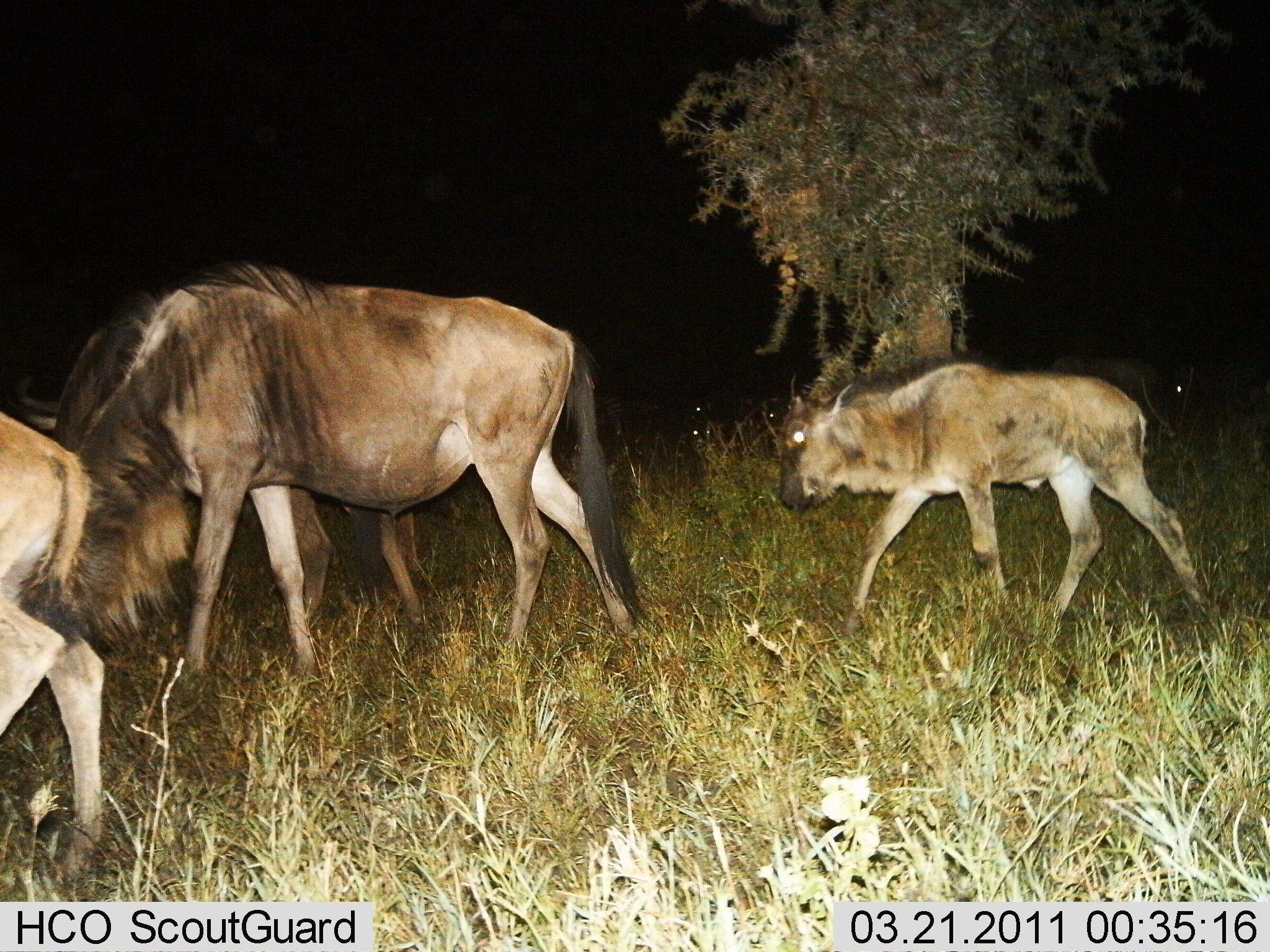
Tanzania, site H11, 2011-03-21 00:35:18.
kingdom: Animalia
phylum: Chordata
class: Mammalia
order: Artiodactyla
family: Bovidae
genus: Connochaetes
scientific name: Connochaetes taurinus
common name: blue wildebeest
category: wildebeest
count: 4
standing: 0%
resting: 0%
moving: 91%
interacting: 0%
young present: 100%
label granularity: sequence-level